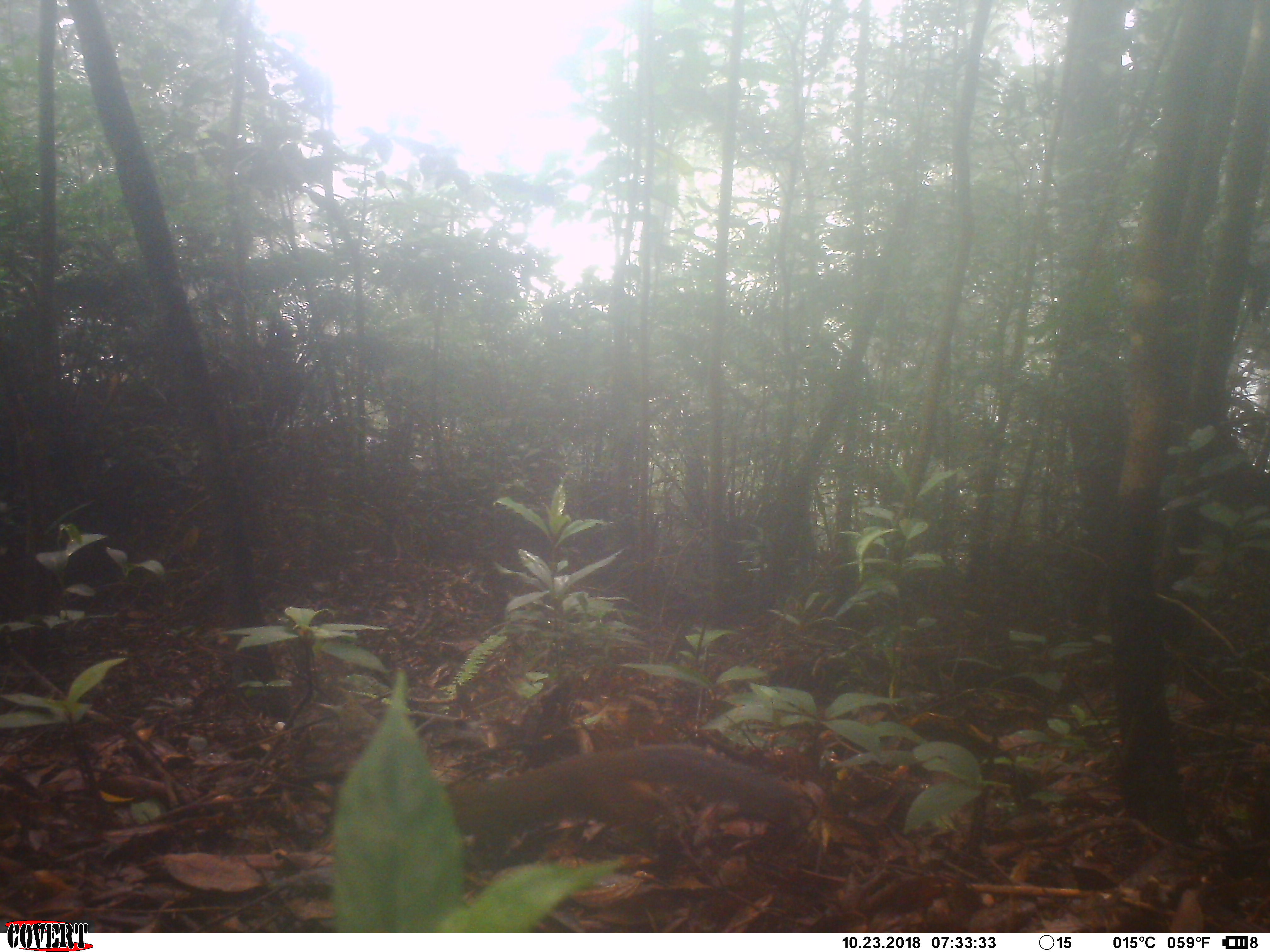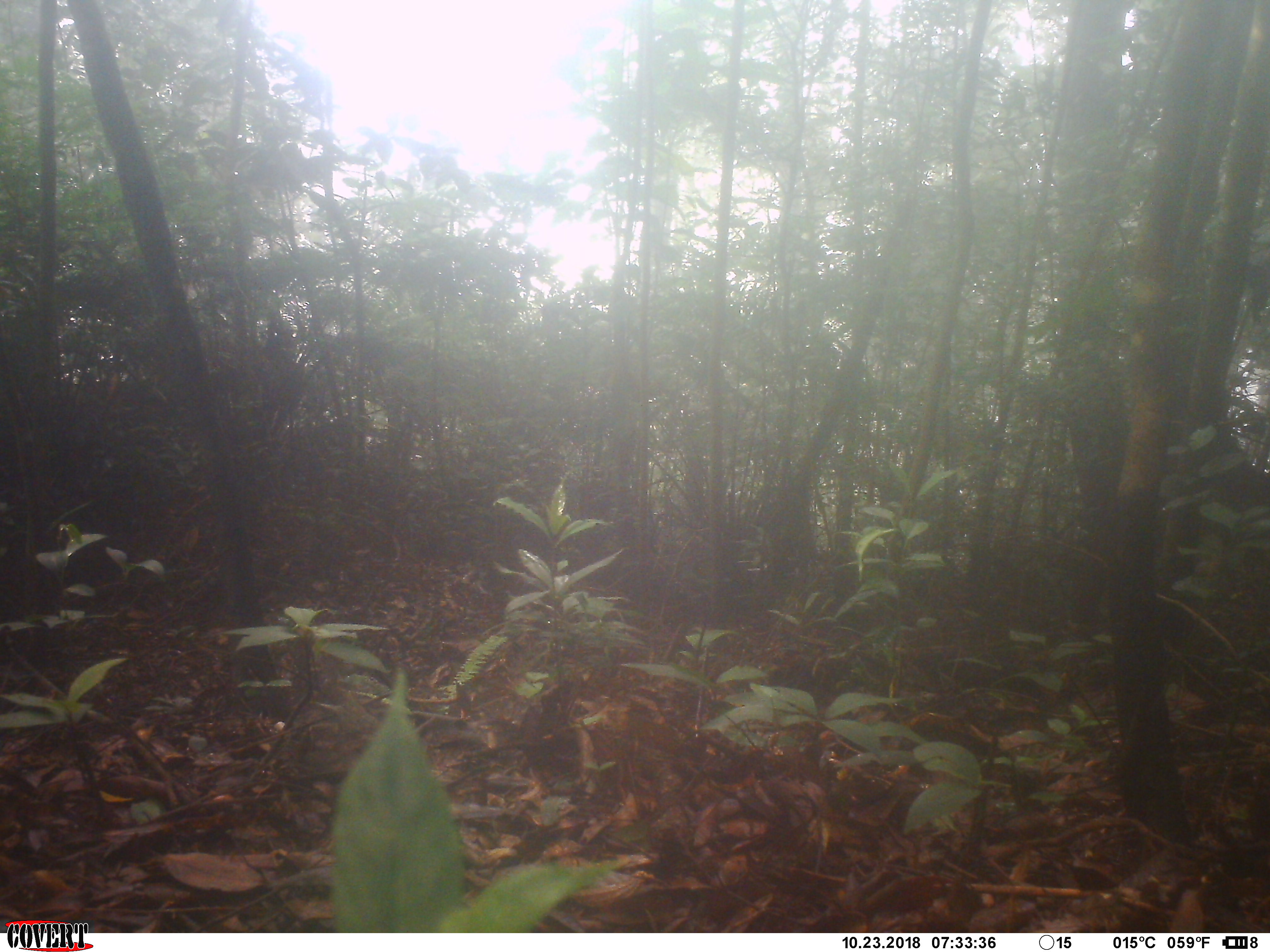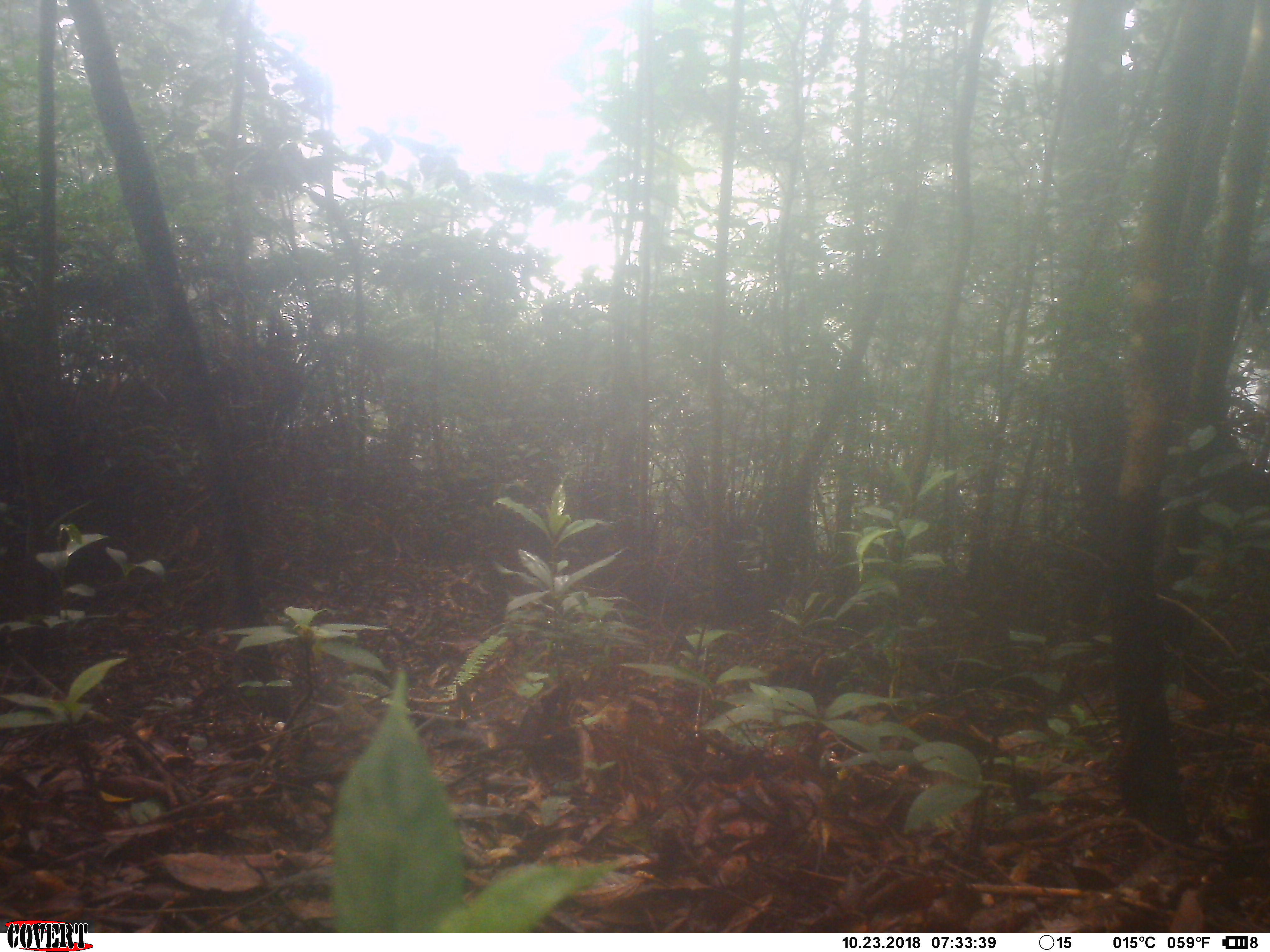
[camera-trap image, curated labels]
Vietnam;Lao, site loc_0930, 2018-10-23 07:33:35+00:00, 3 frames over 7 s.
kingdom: Animalia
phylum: Chordata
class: Mammalia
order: Rodentia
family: Sciuridae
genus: Sciurus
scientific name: Sciurus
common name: squirrel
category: unidentified squirrel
Unidentified squirrel (squirrel) (Sciurus). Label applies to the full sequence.